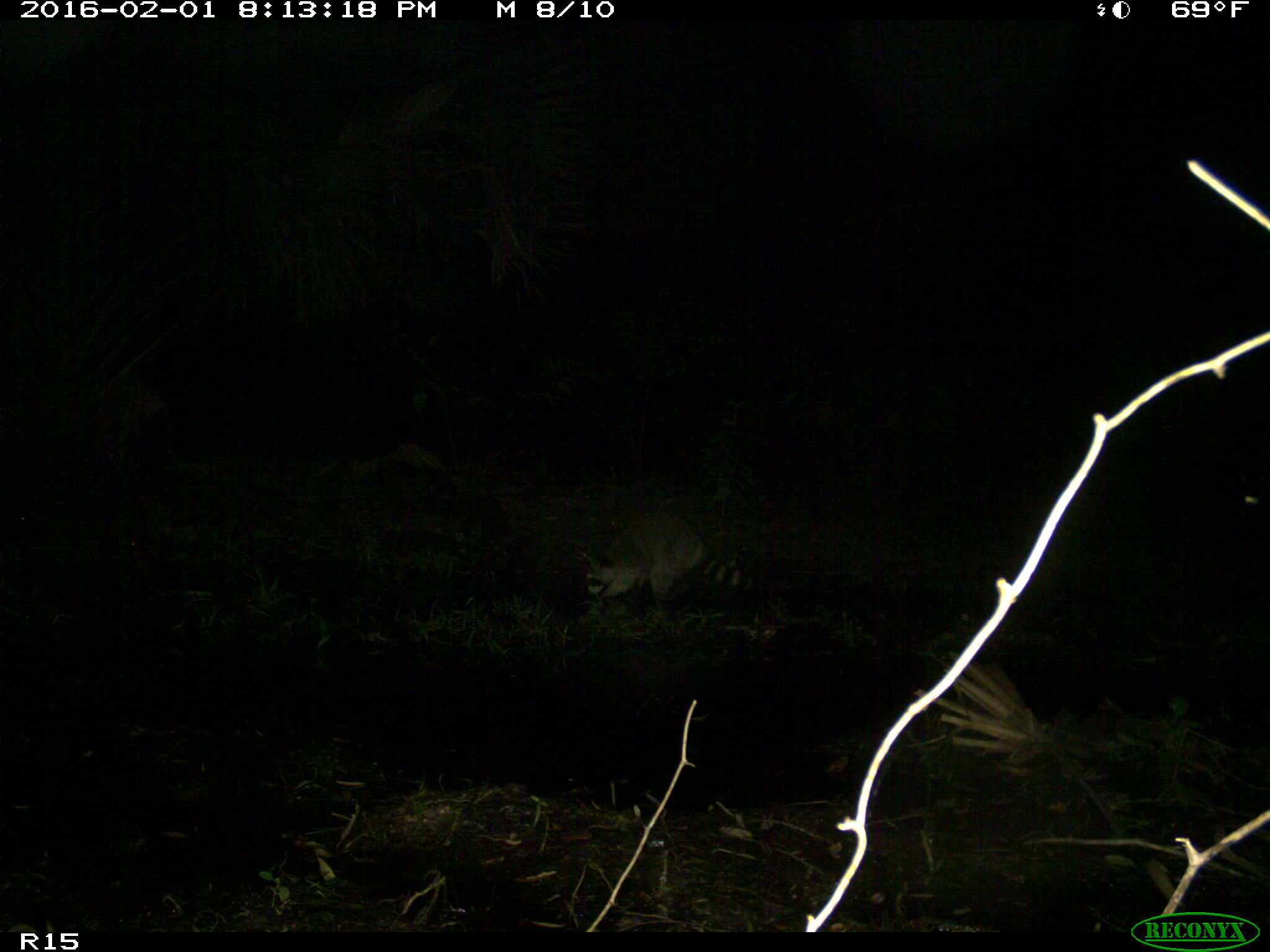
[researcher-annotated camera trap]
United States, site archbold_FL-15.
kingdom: Animalia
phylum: Chordata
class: Mammalia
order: Carnivora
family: Procyonidae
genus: Procyon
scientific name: Procyon lotor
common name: common raccoon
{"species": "Procyon lotor (common raccoon)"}